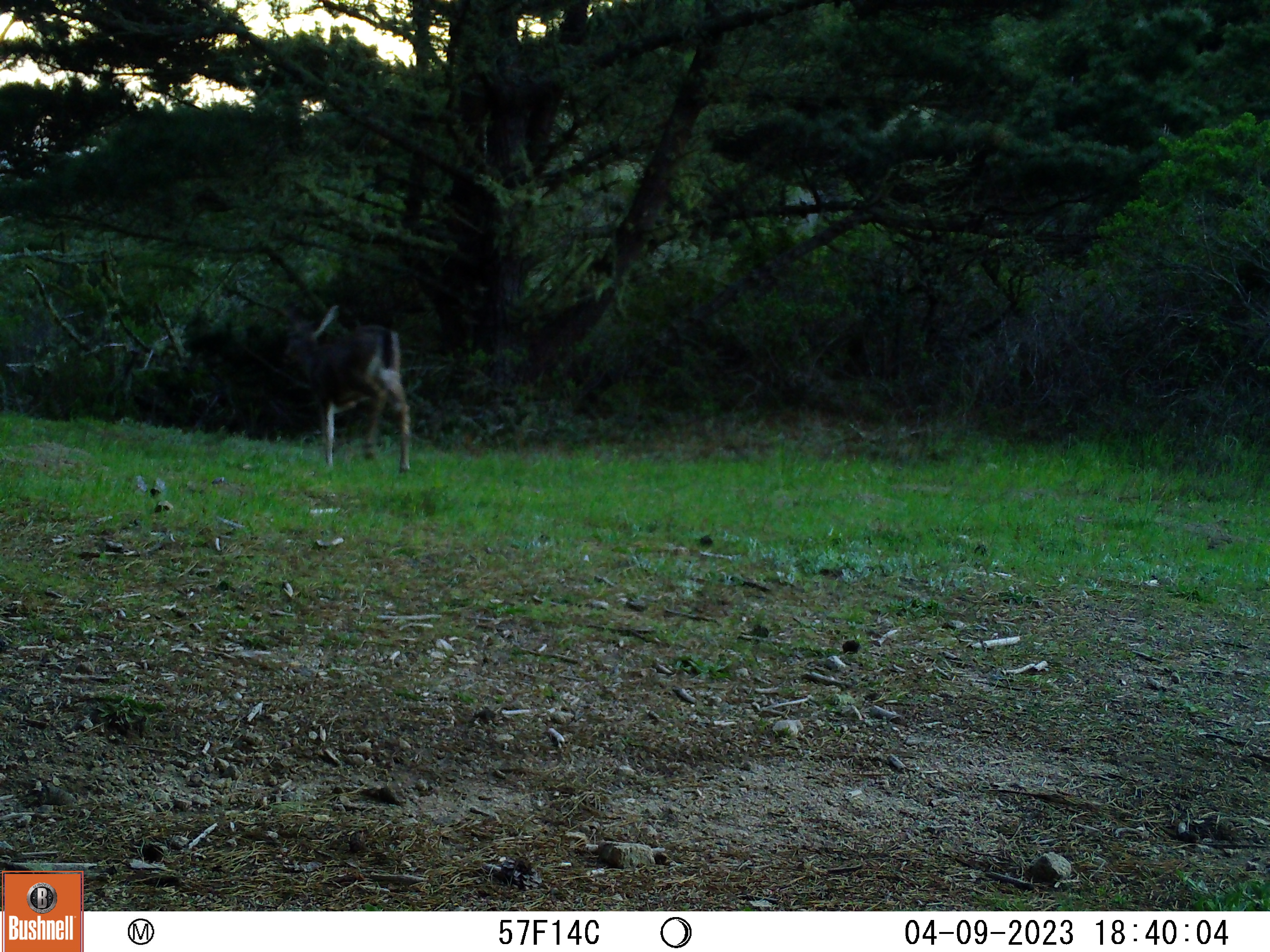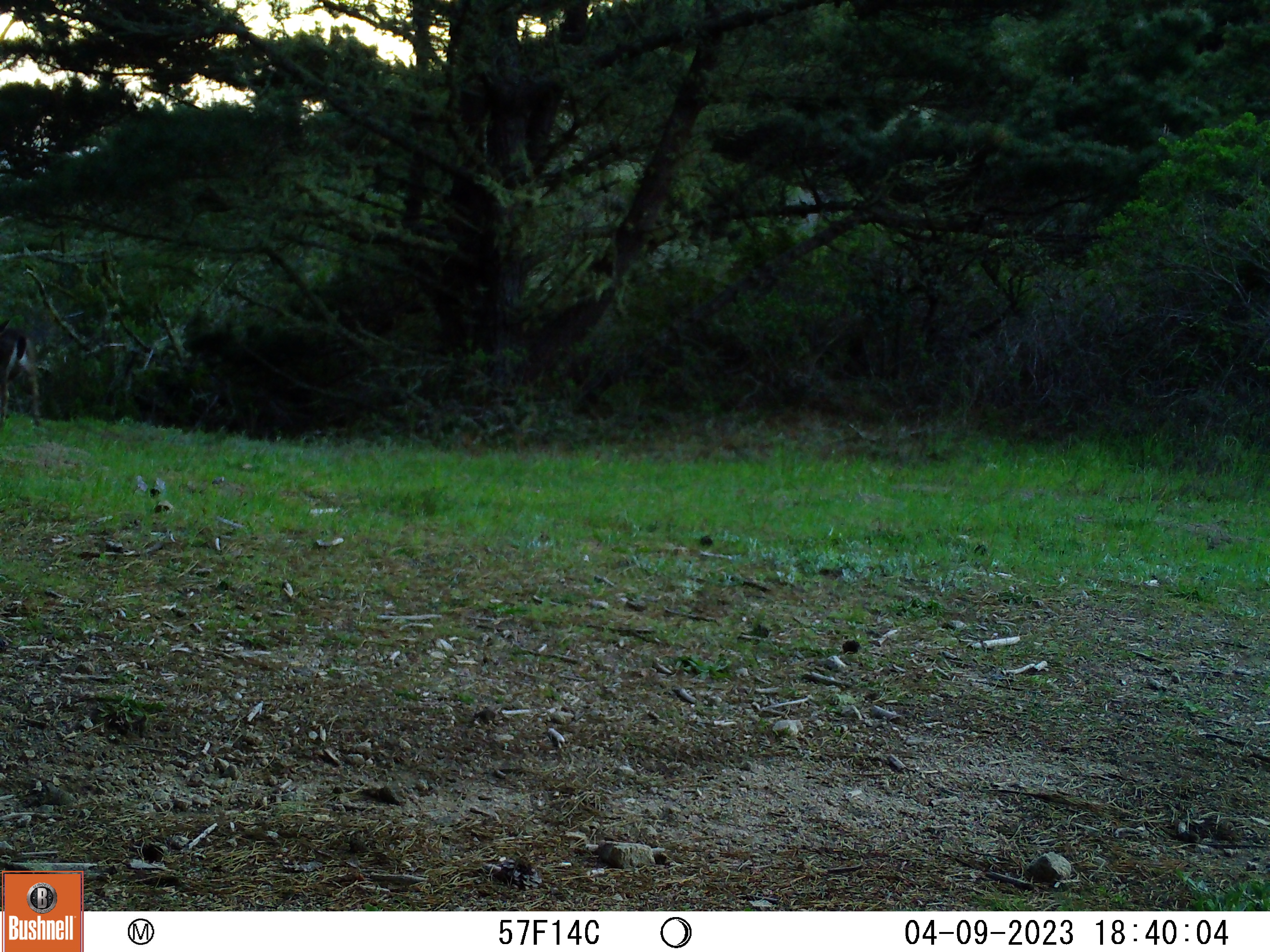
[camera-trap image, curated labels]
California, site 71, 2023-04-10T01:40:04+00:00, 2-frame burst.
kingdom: Animalia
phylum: Chordata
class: Mammalia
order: Artiodactyla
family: Cervidae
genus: Odocoileus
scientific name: Odocoileus hemionus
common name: mule deer